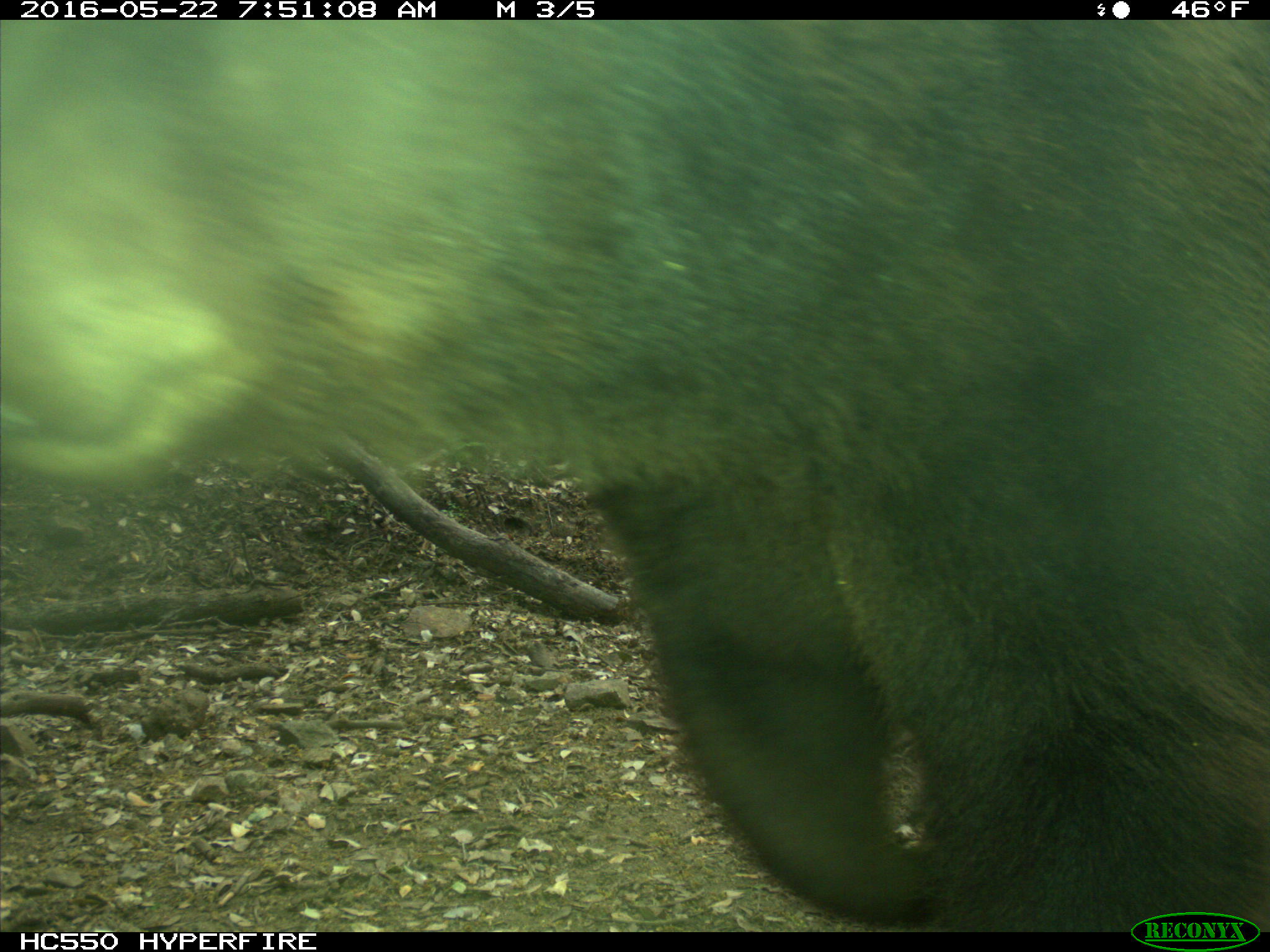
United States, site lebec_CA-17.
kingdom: Animalia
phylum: Chordata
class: Mammalia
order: Carnivora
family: Ursidae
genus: Ursus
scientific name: Ursus americanus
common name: american black bear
Ursus americanus (american black bear).